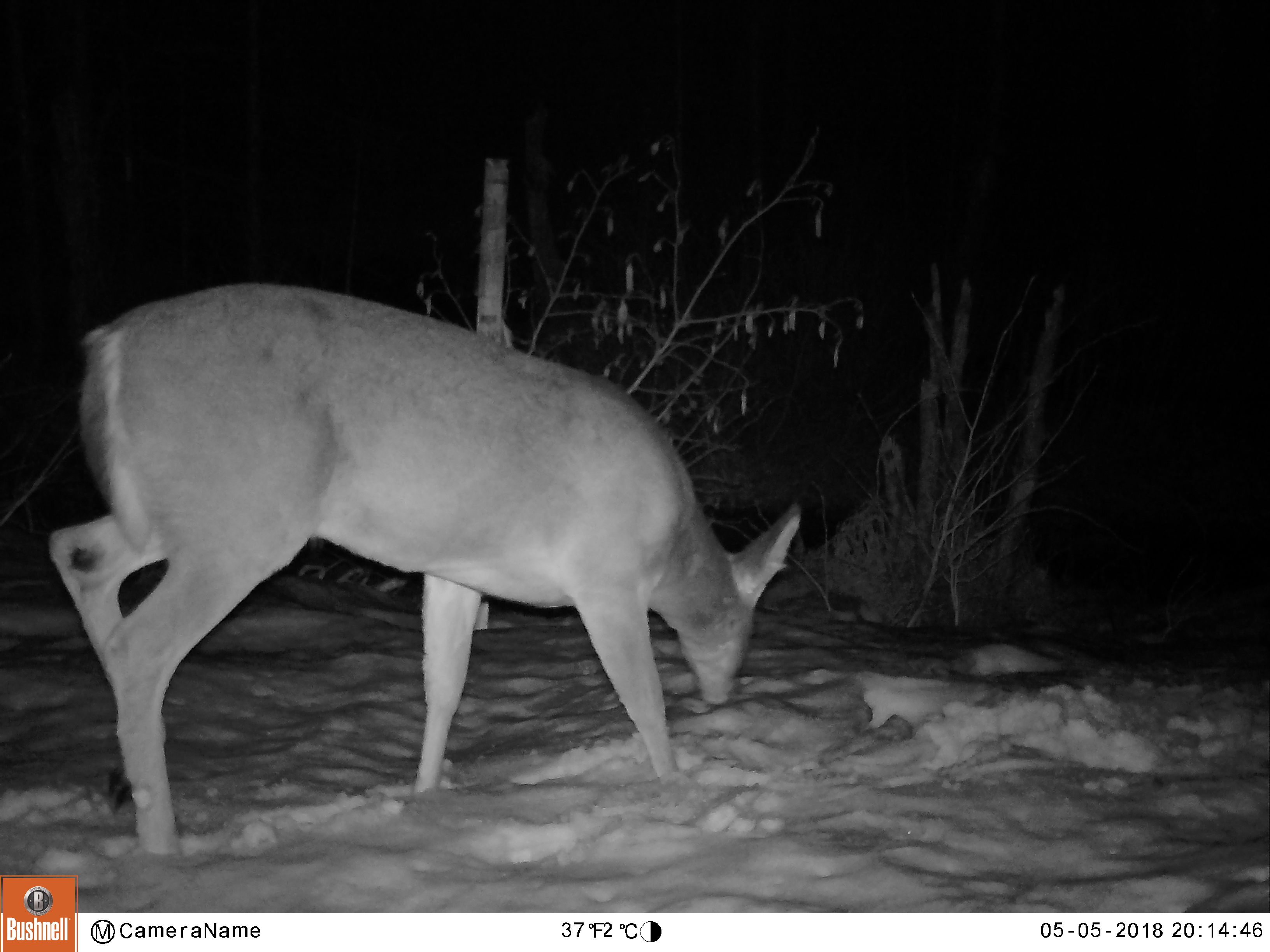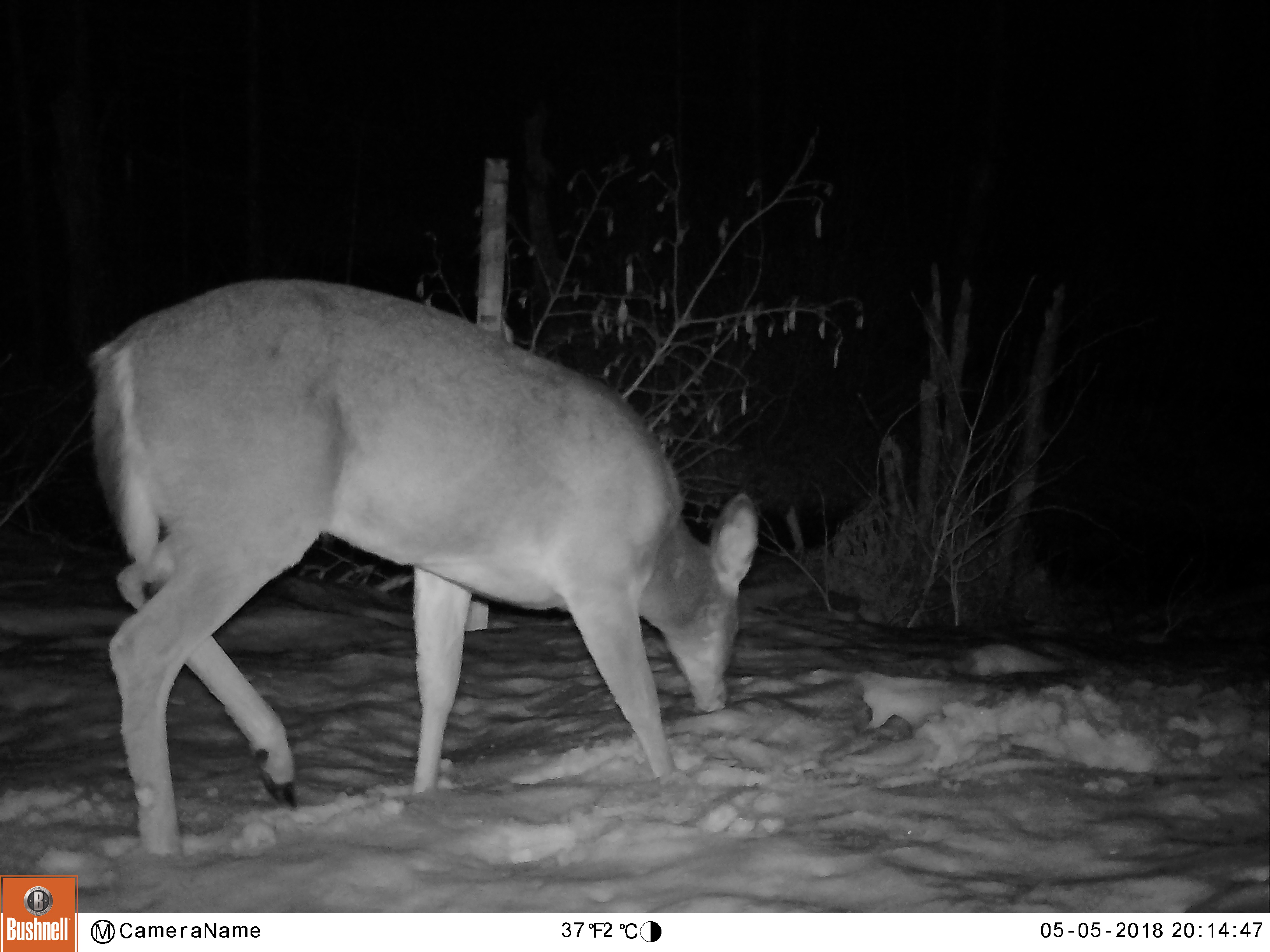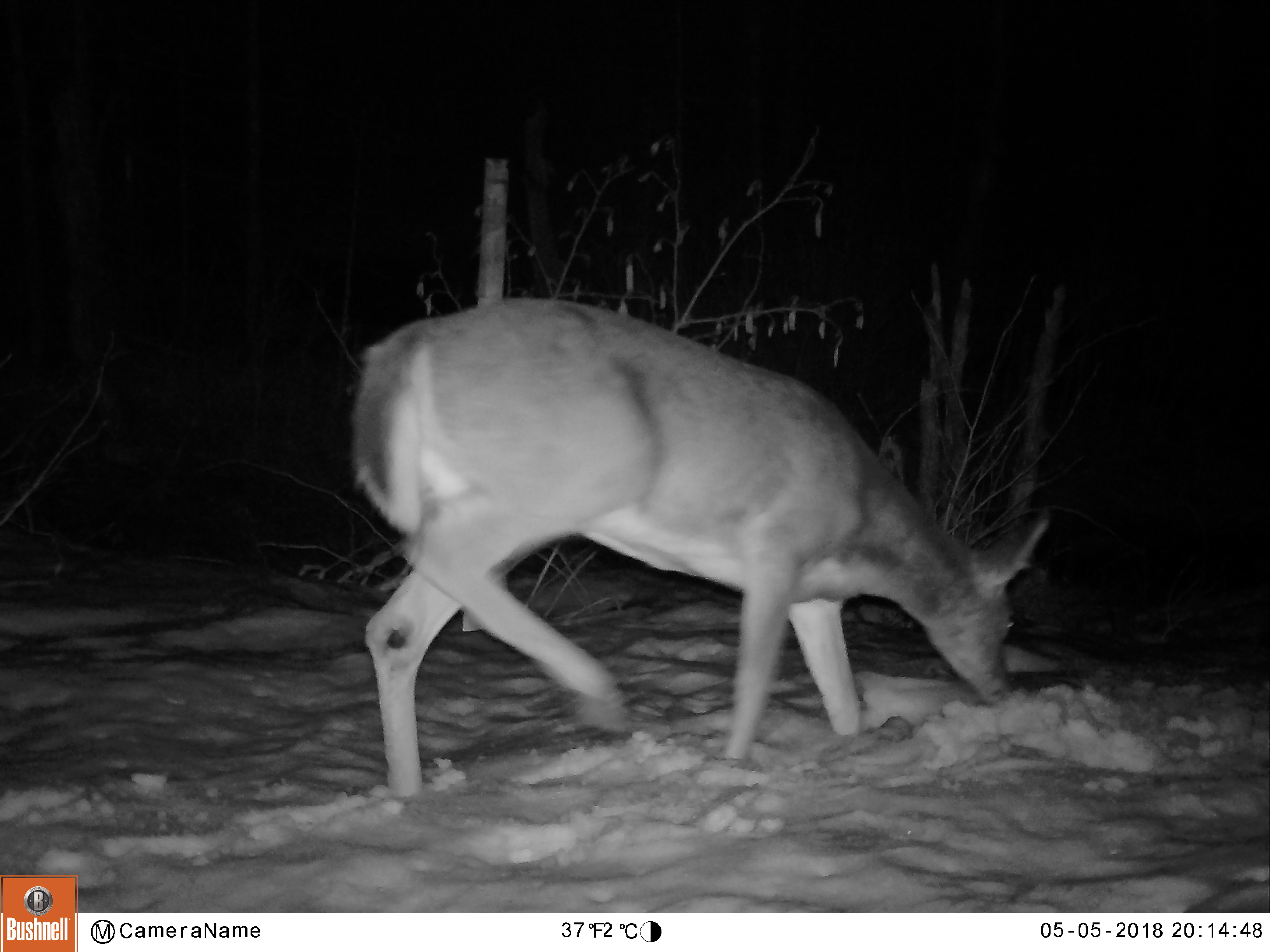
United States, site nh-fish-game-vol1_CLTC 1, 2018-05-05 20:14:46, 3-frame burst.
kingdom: Animalia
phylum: Chordata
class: Mammalia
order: Artiodactyla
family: Cervidae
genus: Odocoileus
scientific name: Odocoileus virginianus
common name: white-tailed deer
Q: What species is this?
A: White-tailed deer (Odocoileus virginianus).